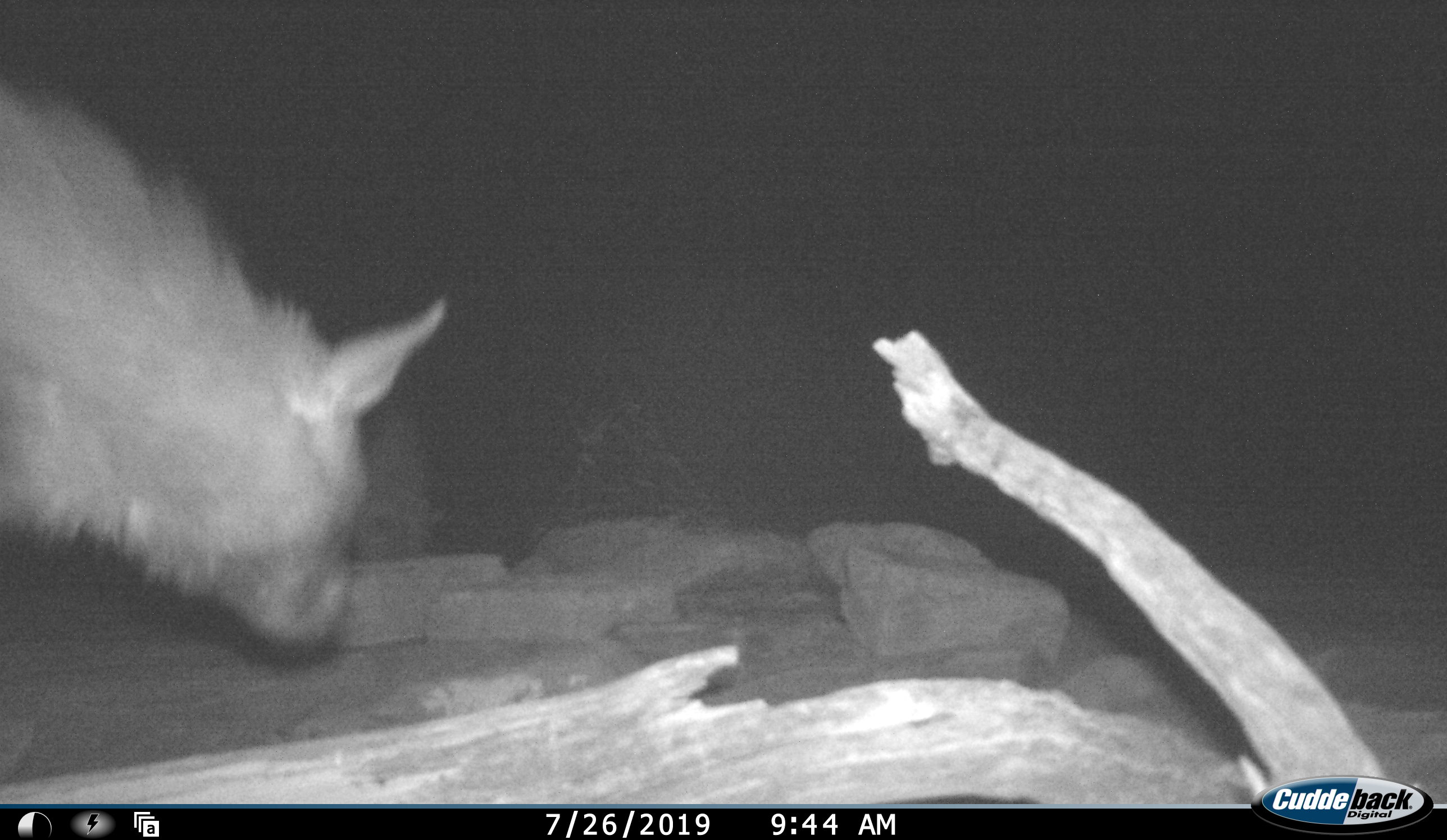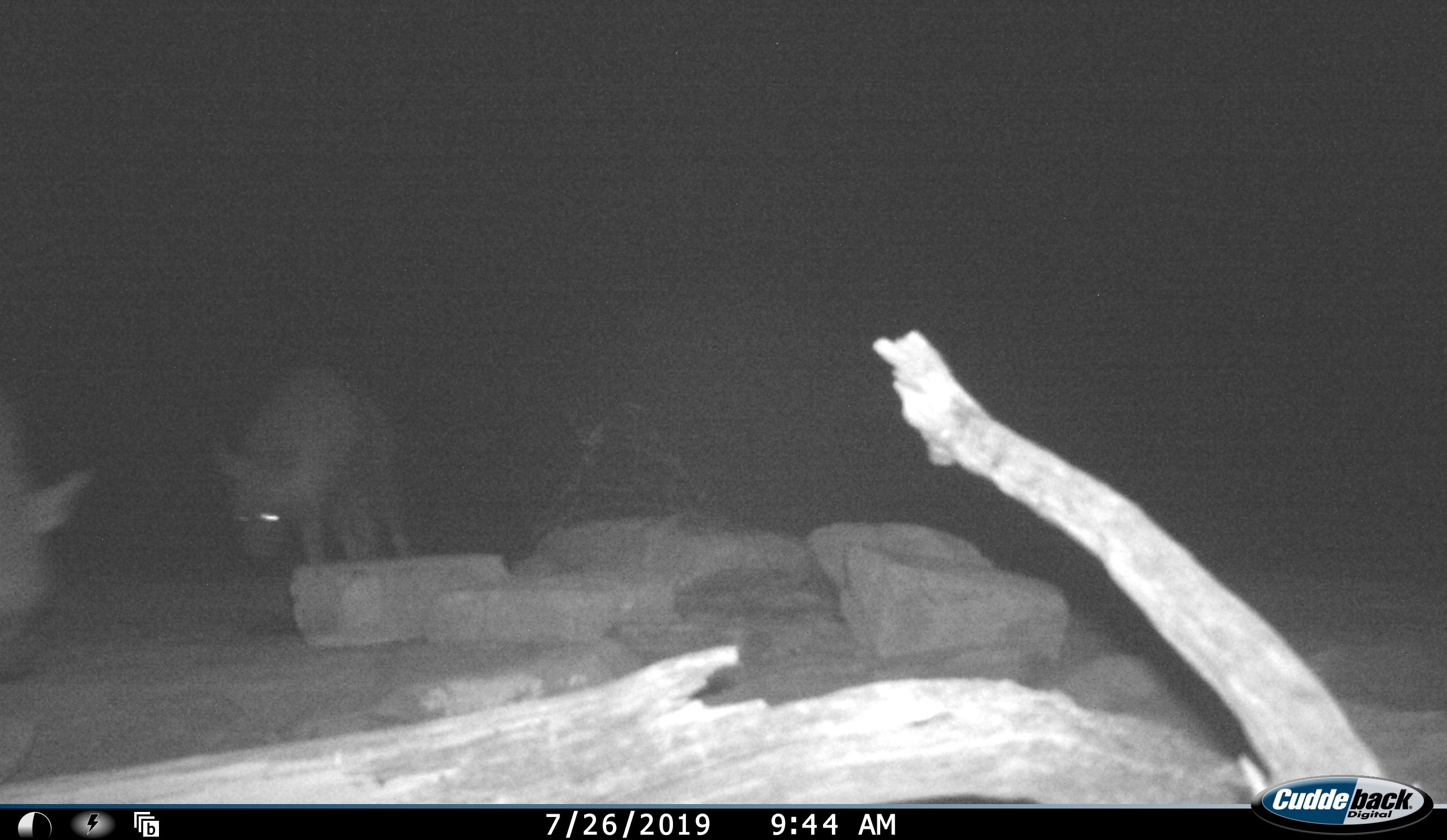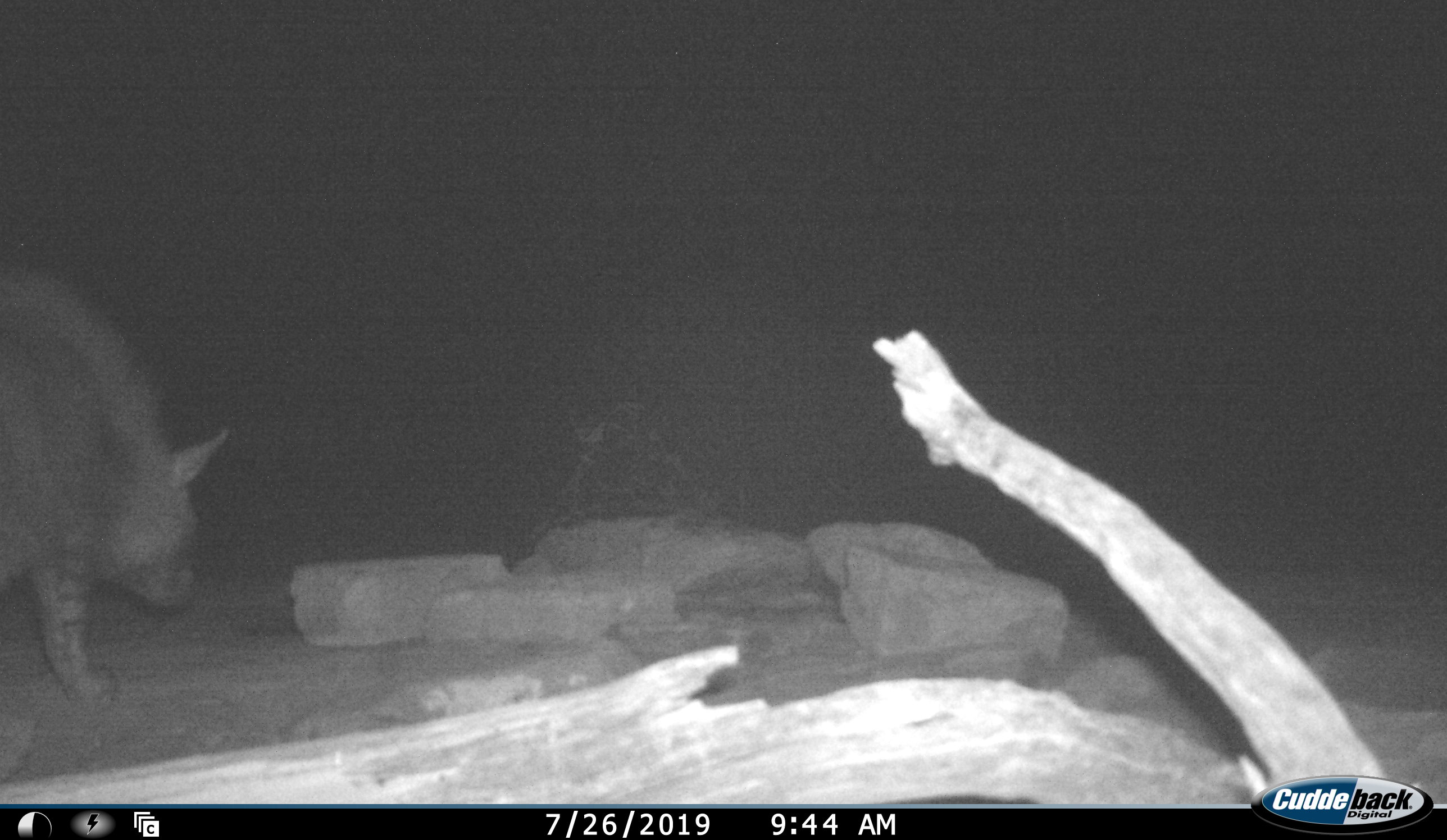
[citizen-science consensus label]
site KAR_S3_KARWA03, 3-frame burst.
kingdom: Animalia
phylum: Chordata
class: Mammalia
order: Carnivora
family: Hyaenidae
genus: Parahyaena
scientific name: Parahyaena brunnea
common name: brown hyena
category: hyenabrown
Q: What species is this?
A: Hyenabrown (brown hyena) (Parahyaena brunnea).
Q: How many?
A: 2.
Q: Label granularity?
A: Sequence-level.